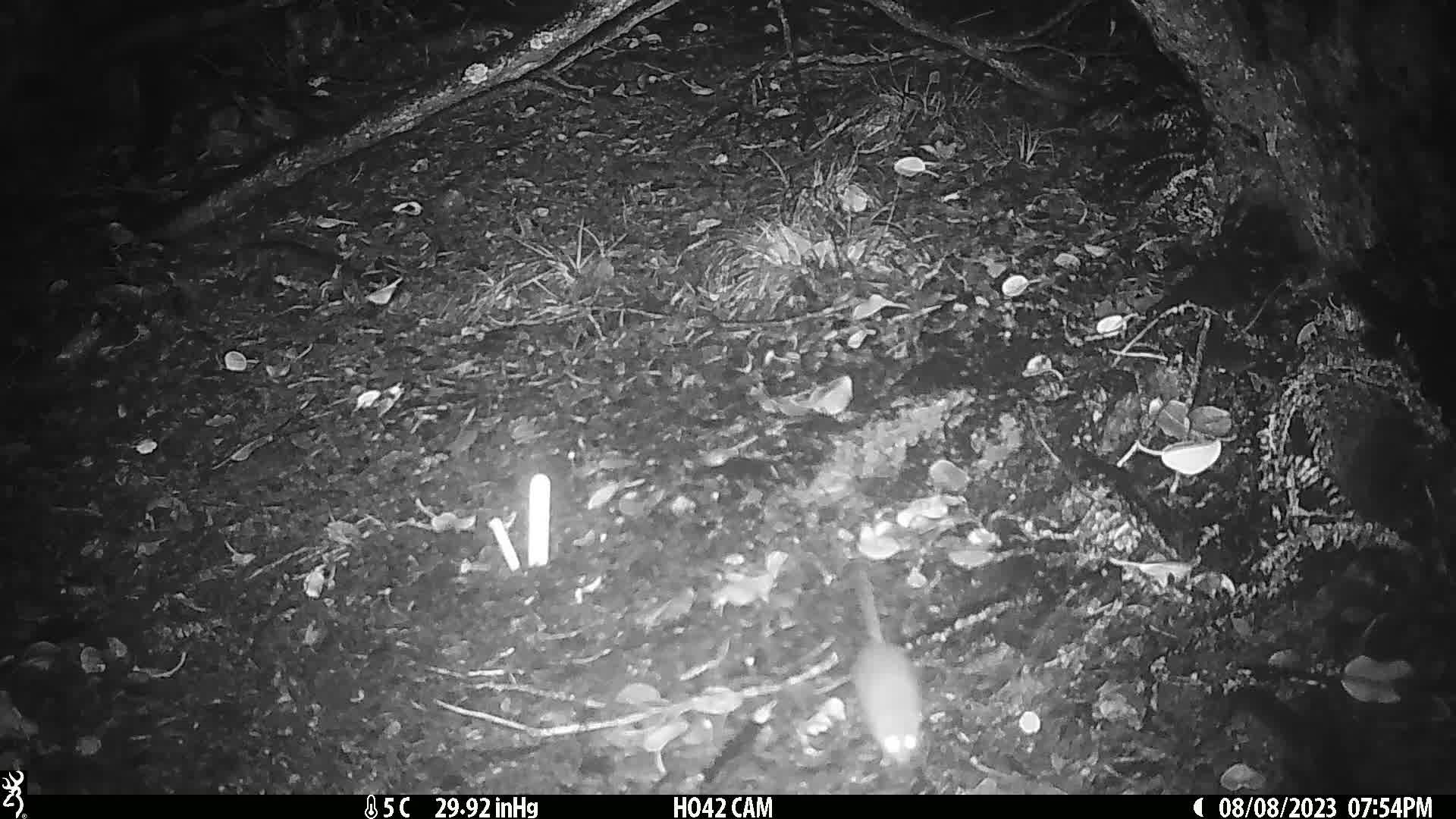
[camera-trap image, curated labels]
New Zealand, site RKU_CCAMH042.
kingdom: Animalia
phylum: Chordata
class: Mammalia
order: Rodentia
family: Muridae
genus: Rattus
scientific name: Rattus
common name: rat